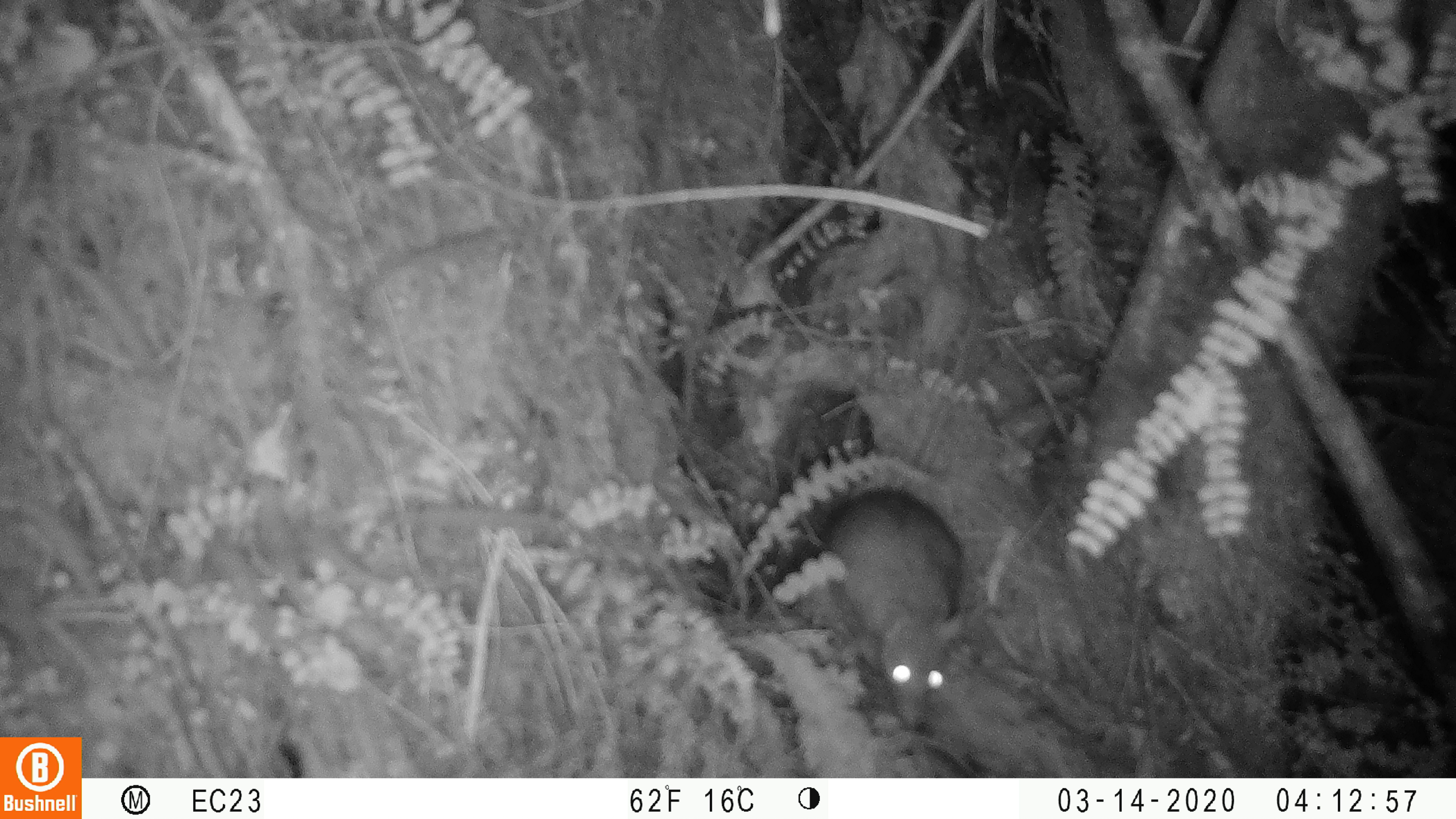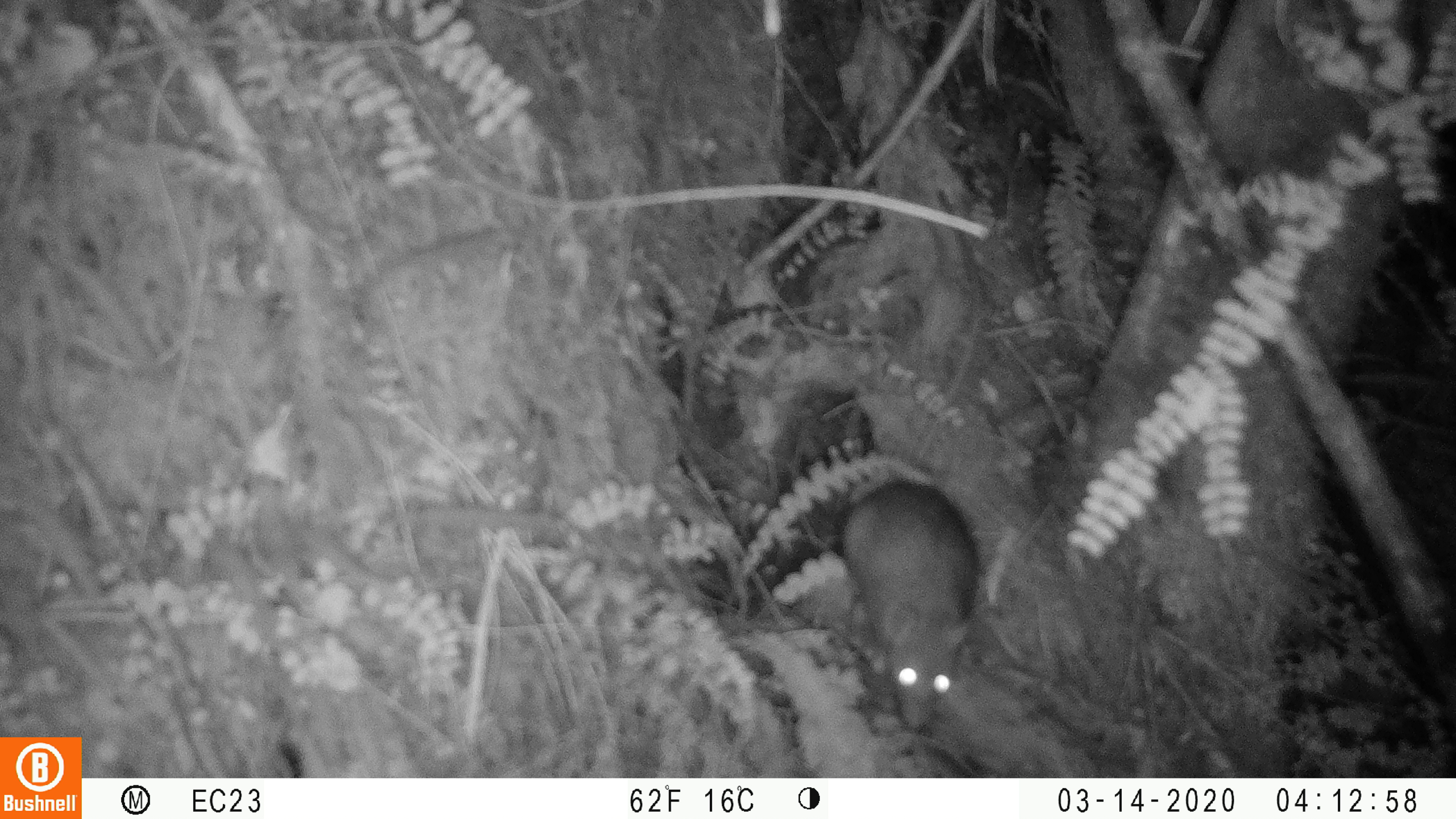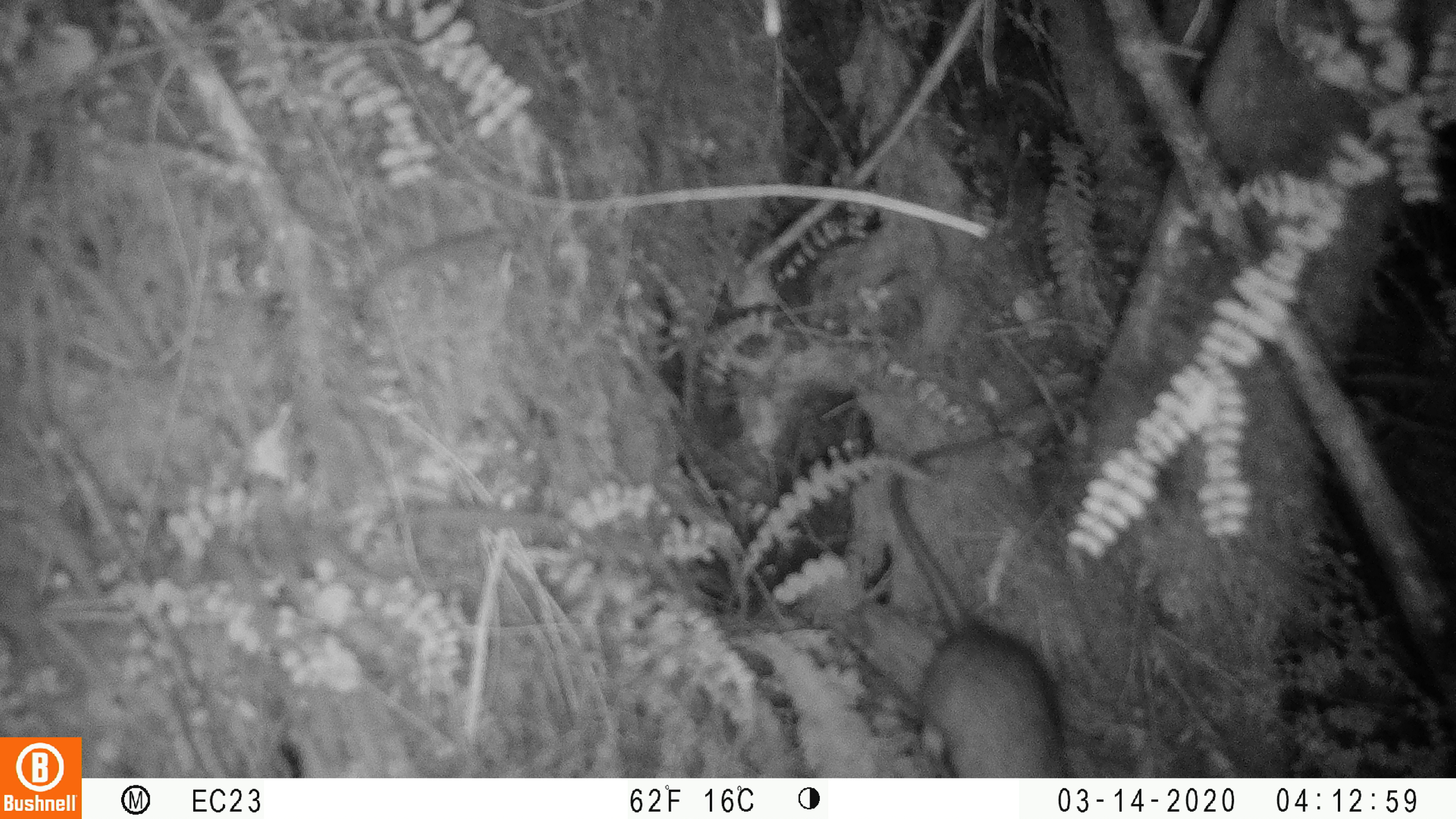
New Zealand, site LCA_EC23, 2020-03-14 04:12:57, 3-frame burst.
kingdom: Animalia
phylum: Chordata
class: Mammalia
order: Rodentia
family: Muridae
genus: Rattus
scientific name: Rattus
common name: rat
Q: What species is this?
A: Rat (Rattus).